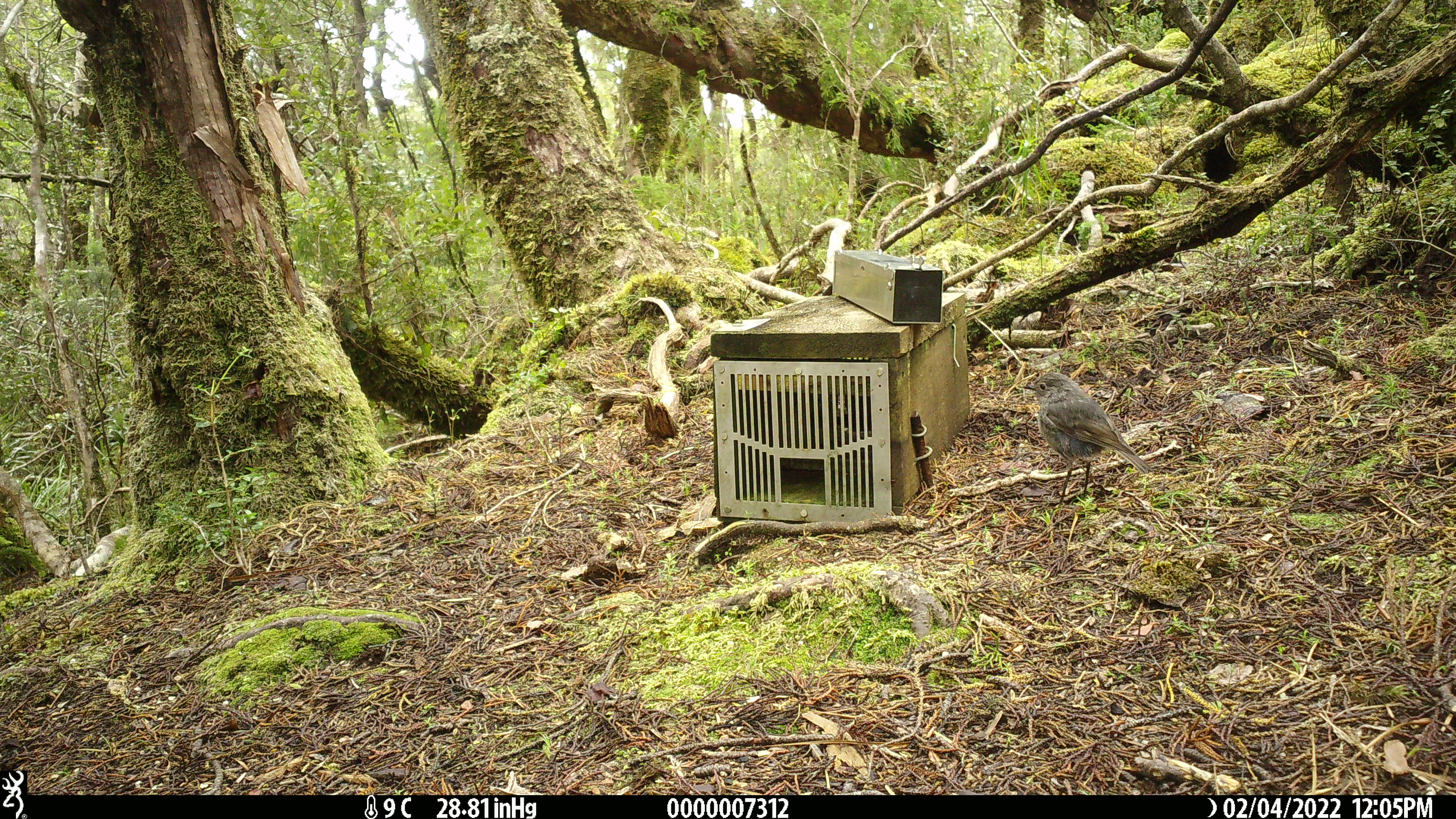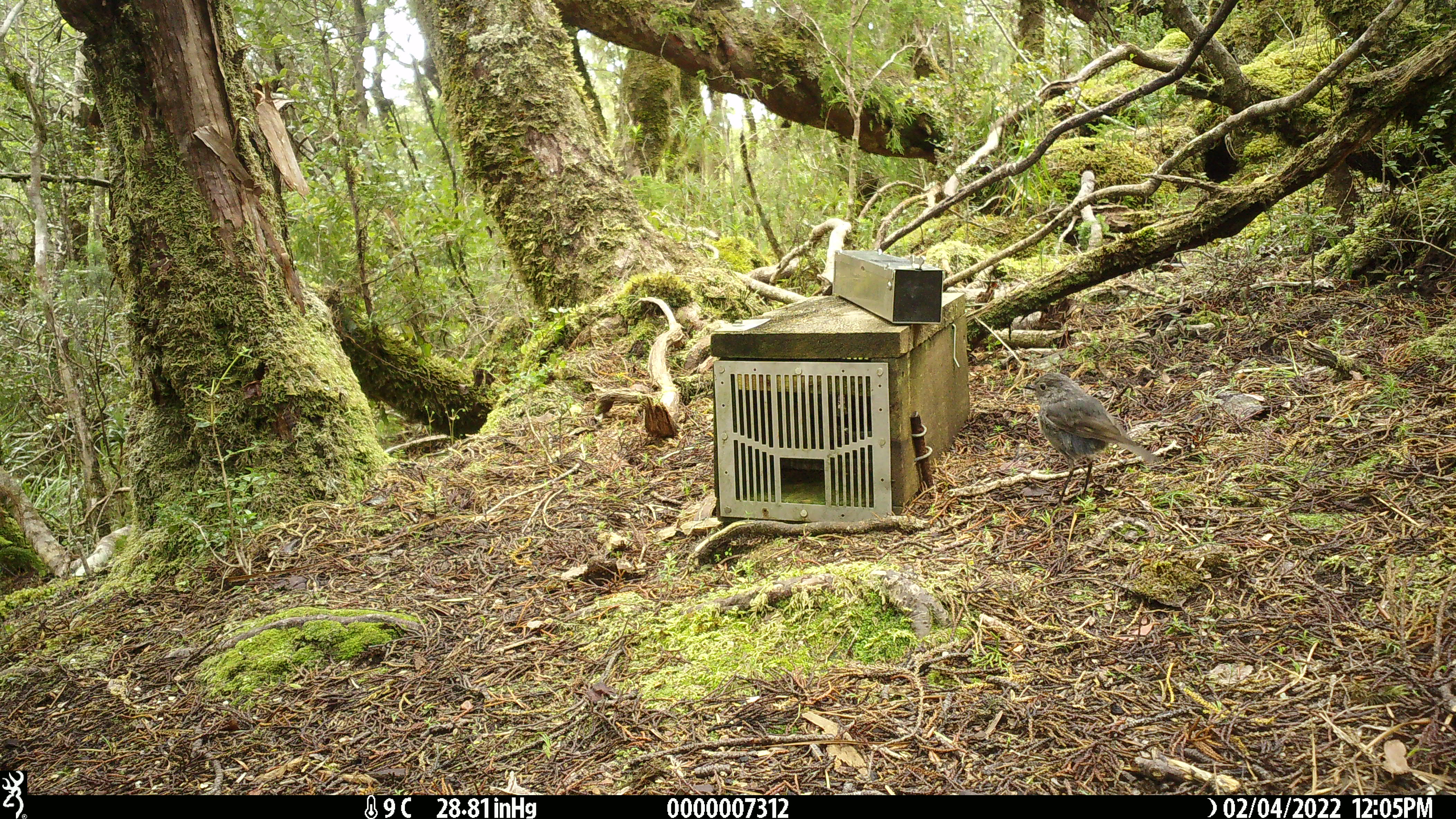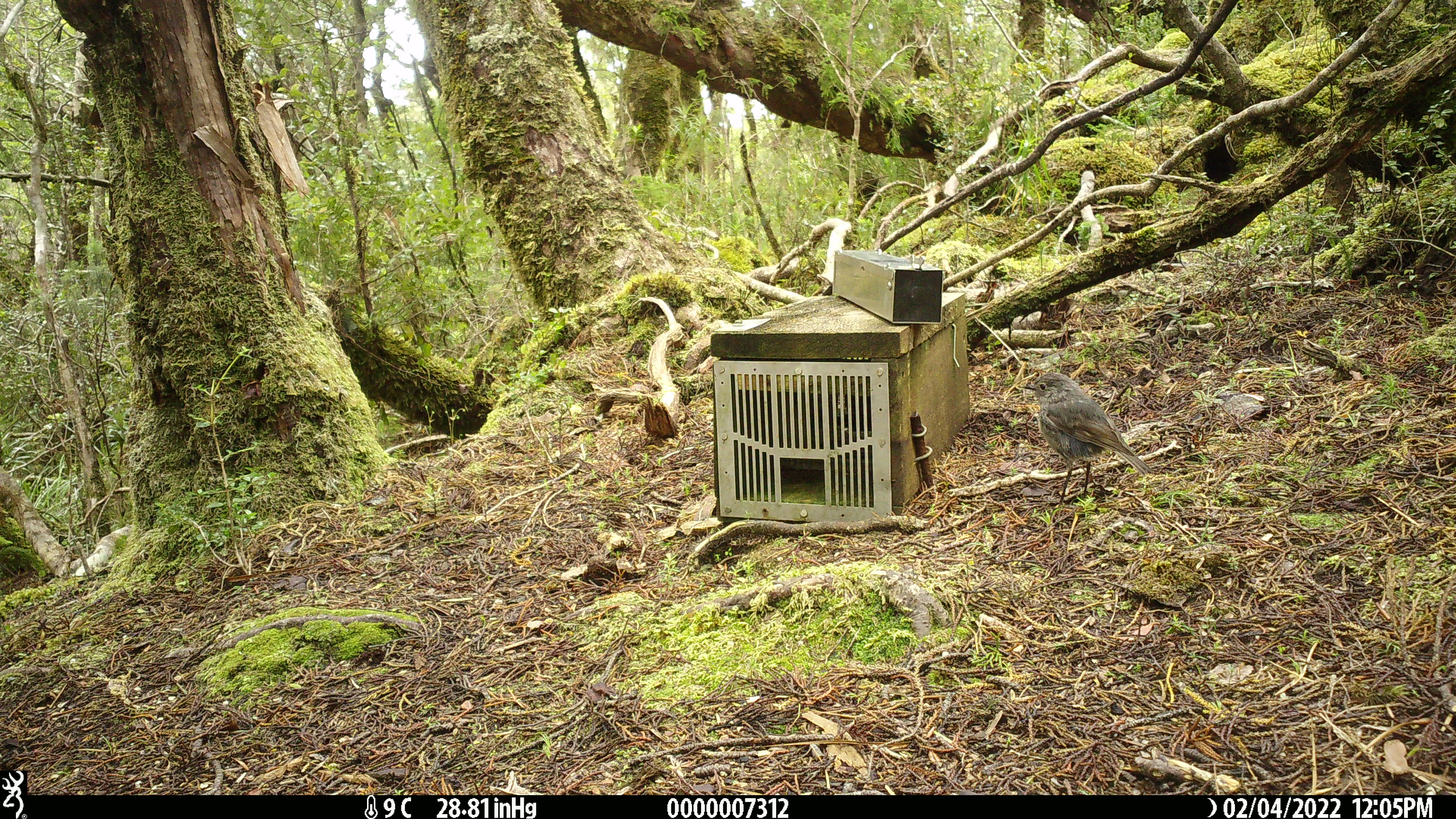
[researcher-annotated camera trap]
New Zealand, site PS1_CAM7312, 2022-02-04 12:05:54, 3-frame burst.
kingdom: Animalia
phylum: Chordata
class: Aves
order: Passeriformes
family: Petroicidae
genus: Petroica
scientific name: Petroica australis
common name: new zealand robin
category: robin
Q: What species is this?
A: Robin (new zealand robin) (Petroica australis).